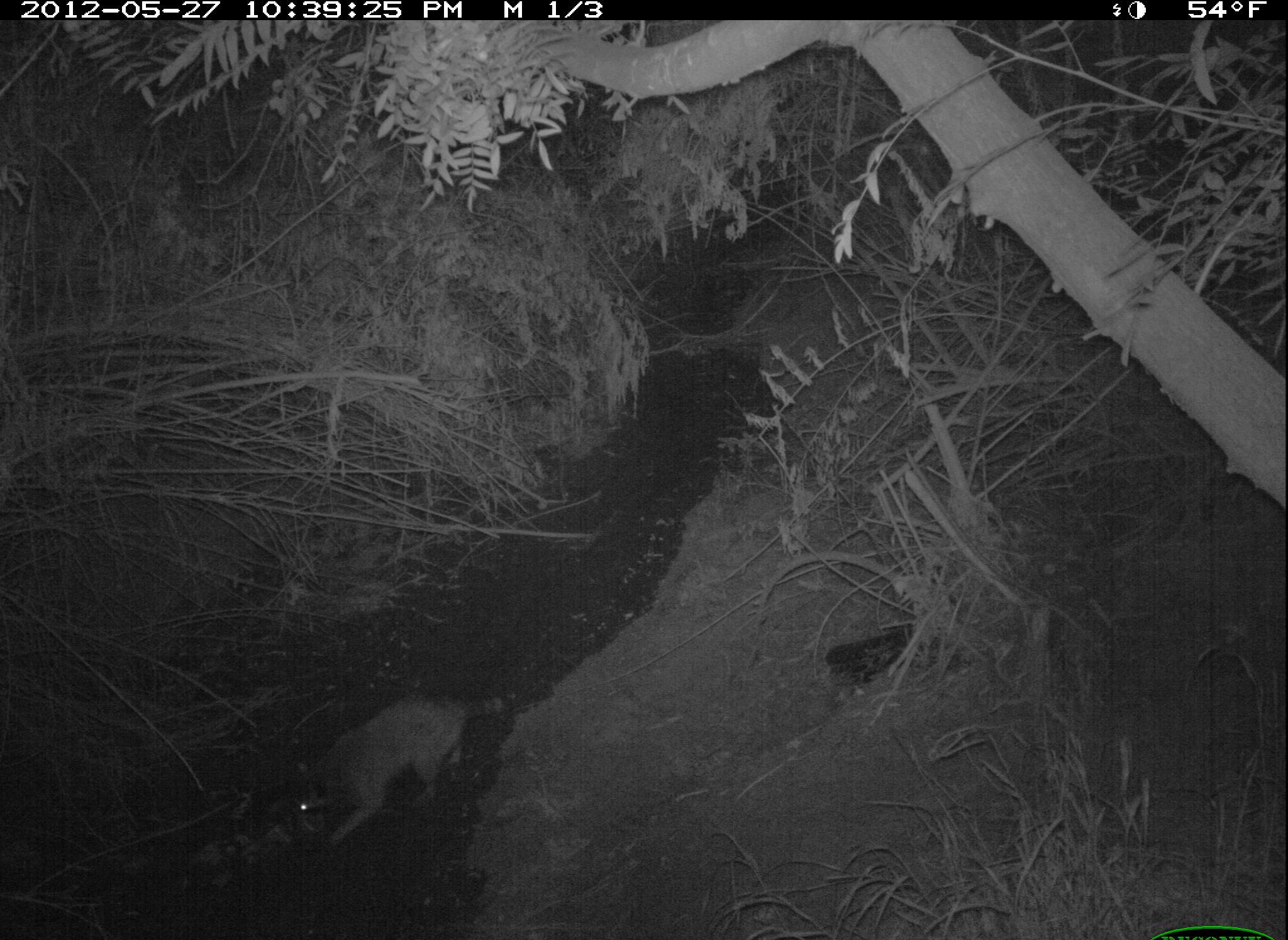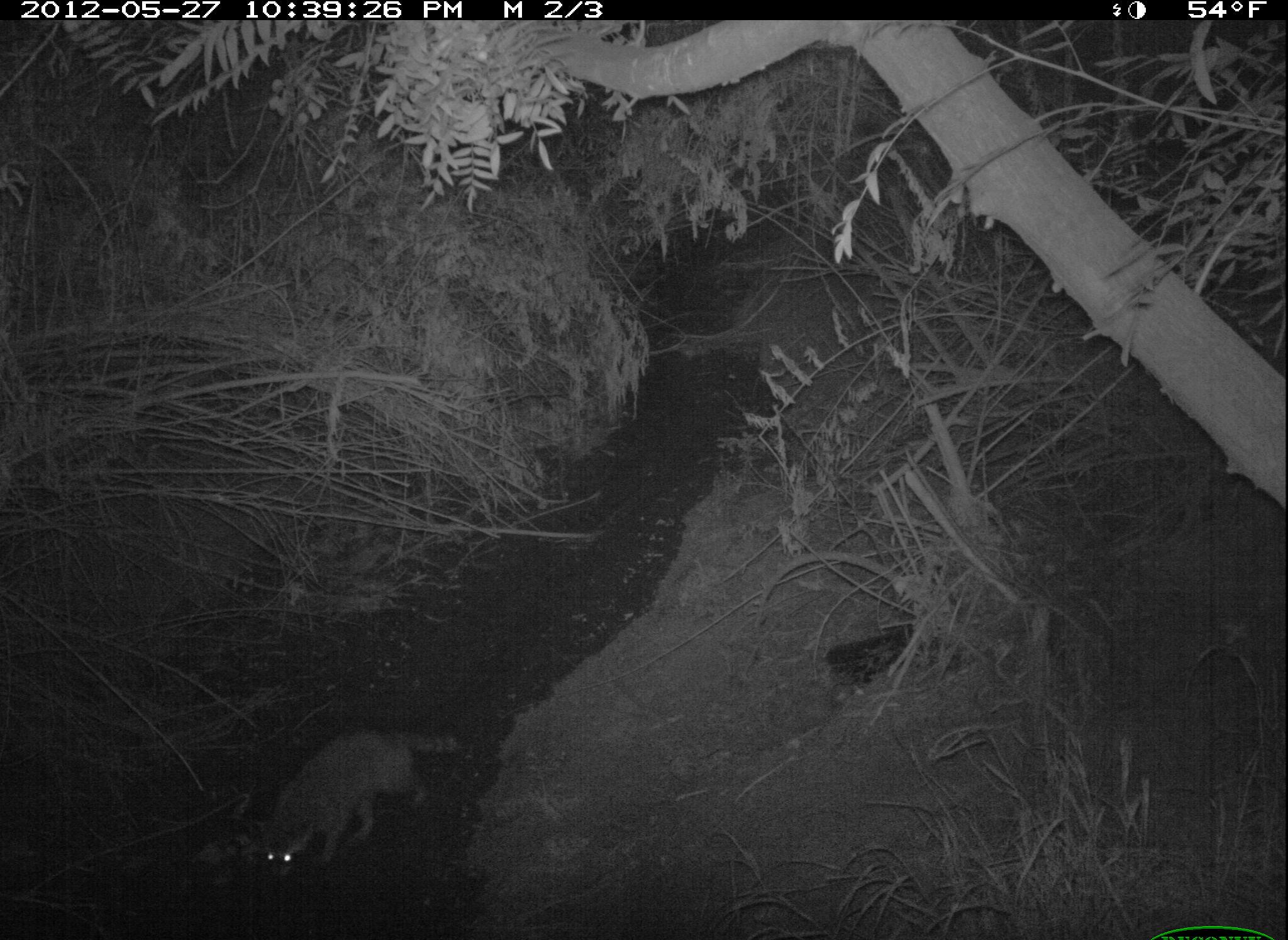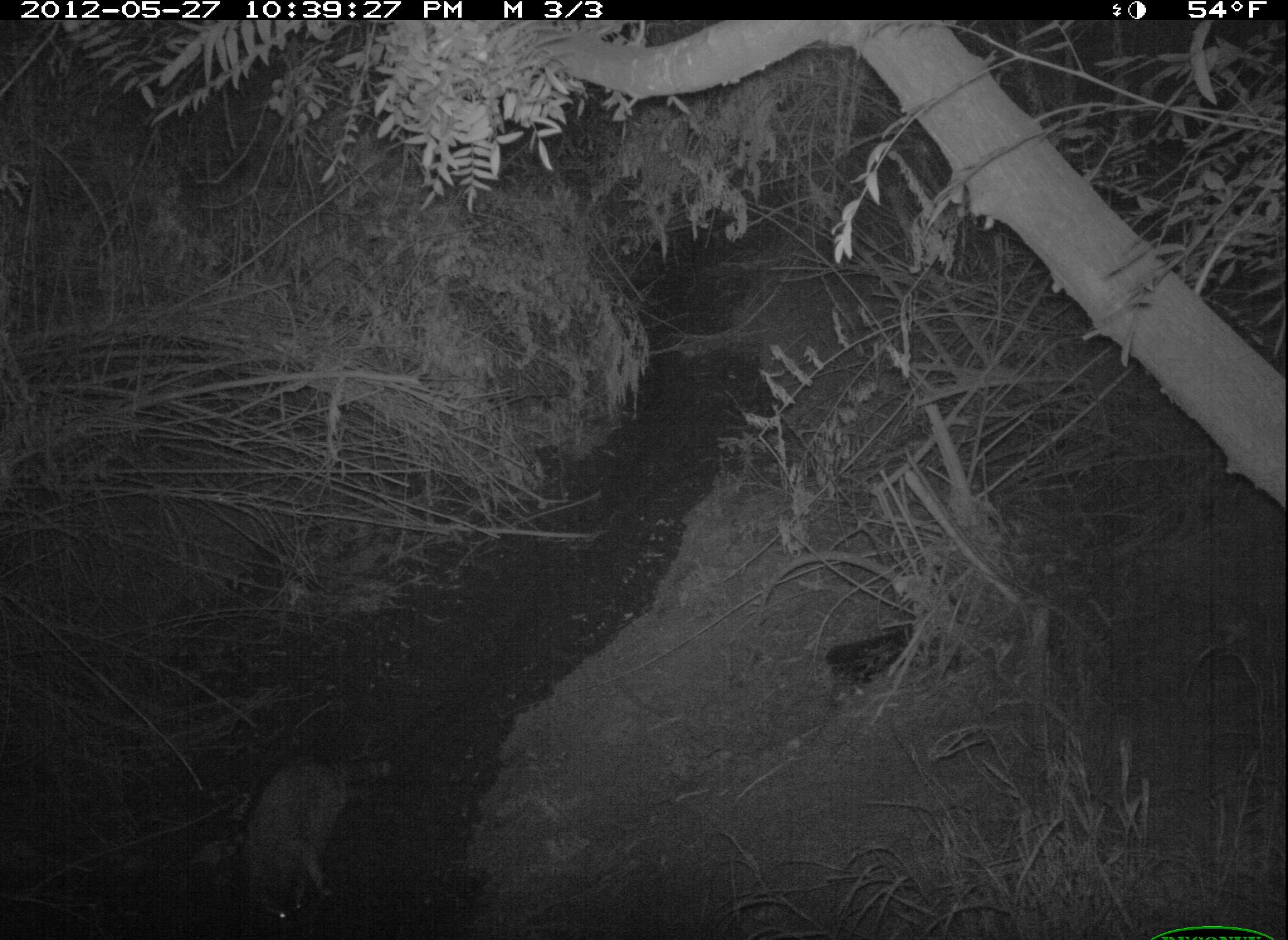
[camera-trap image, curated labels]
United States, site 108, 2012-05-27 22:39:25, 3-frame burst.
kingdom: Animalia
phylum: Chordata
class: Mammalia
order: Carnivora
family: Procyonidae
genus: Procyon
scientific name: Procyon lotor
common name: raccoon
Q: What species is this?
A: Raccoon (Procyon lotor).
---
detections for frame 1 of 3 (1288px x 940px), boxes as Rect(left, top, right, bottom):
raccoon: Rect(288, 681, 510, 859)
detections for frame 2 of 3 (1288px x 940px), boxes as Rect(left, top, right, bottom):
raccoon: Rect(242, 722, 452, 883)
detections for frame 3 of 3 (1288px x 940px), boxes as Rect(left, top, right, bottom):
raccoon: Rect(232, 749, 396, 940)